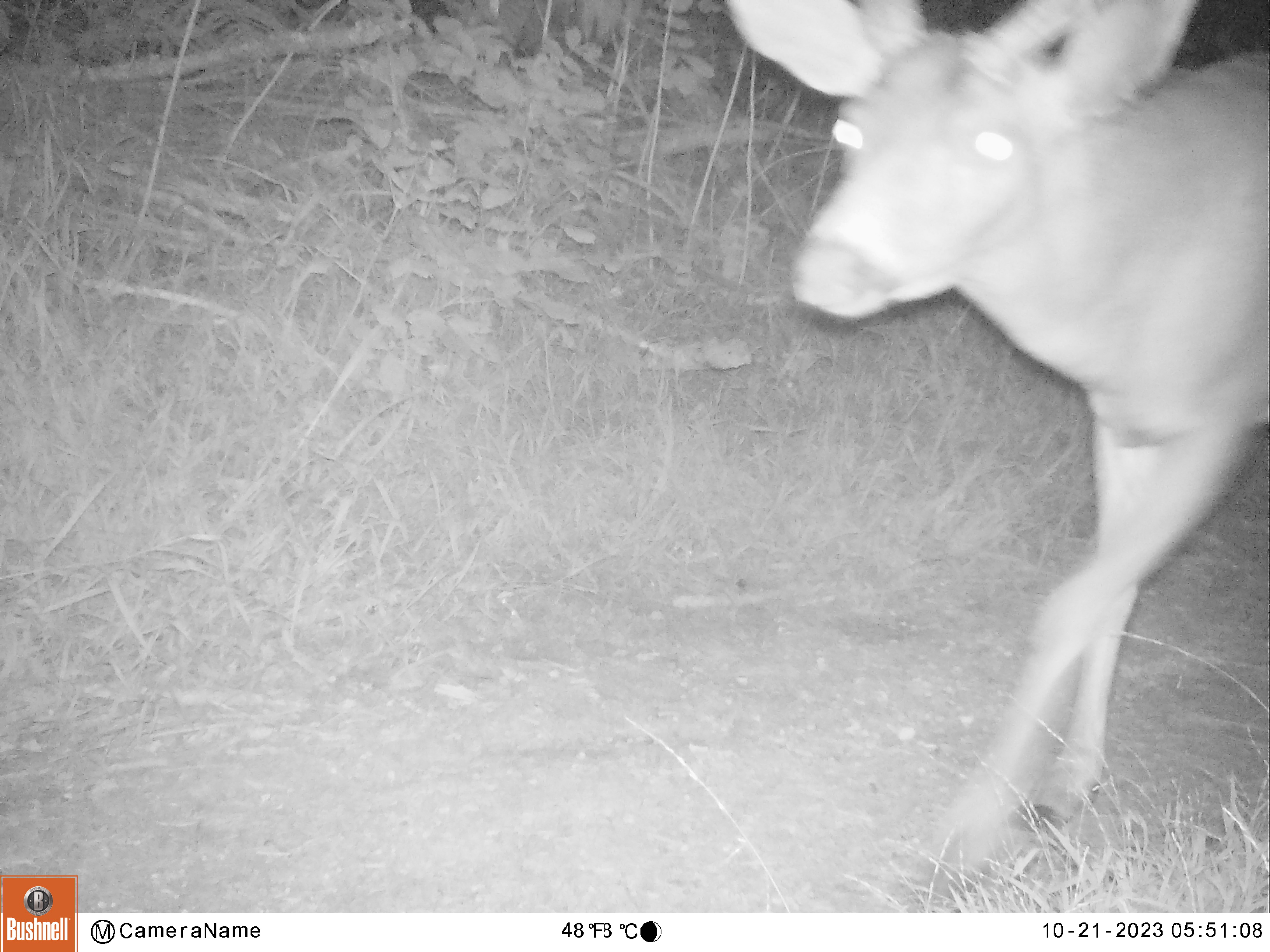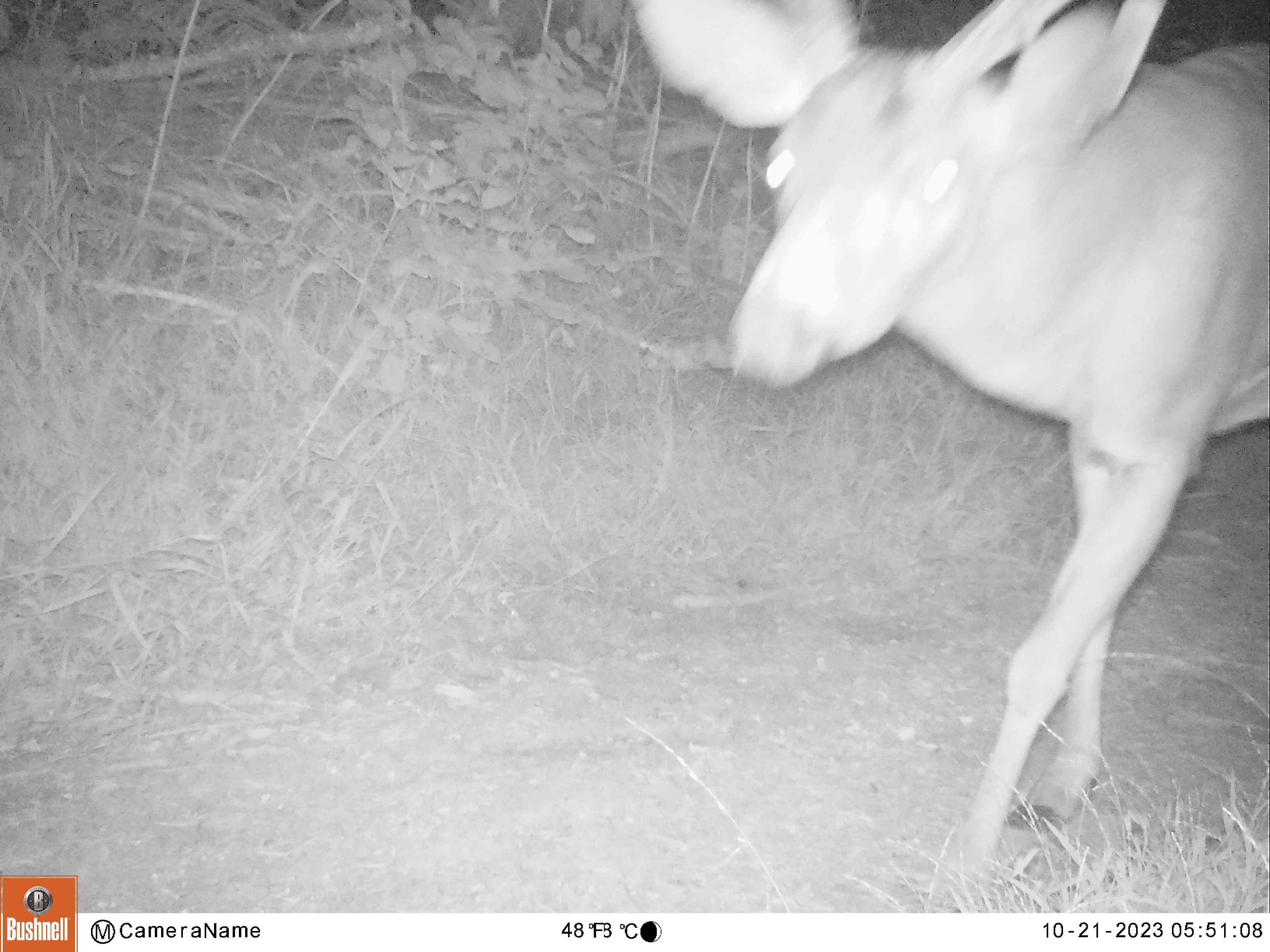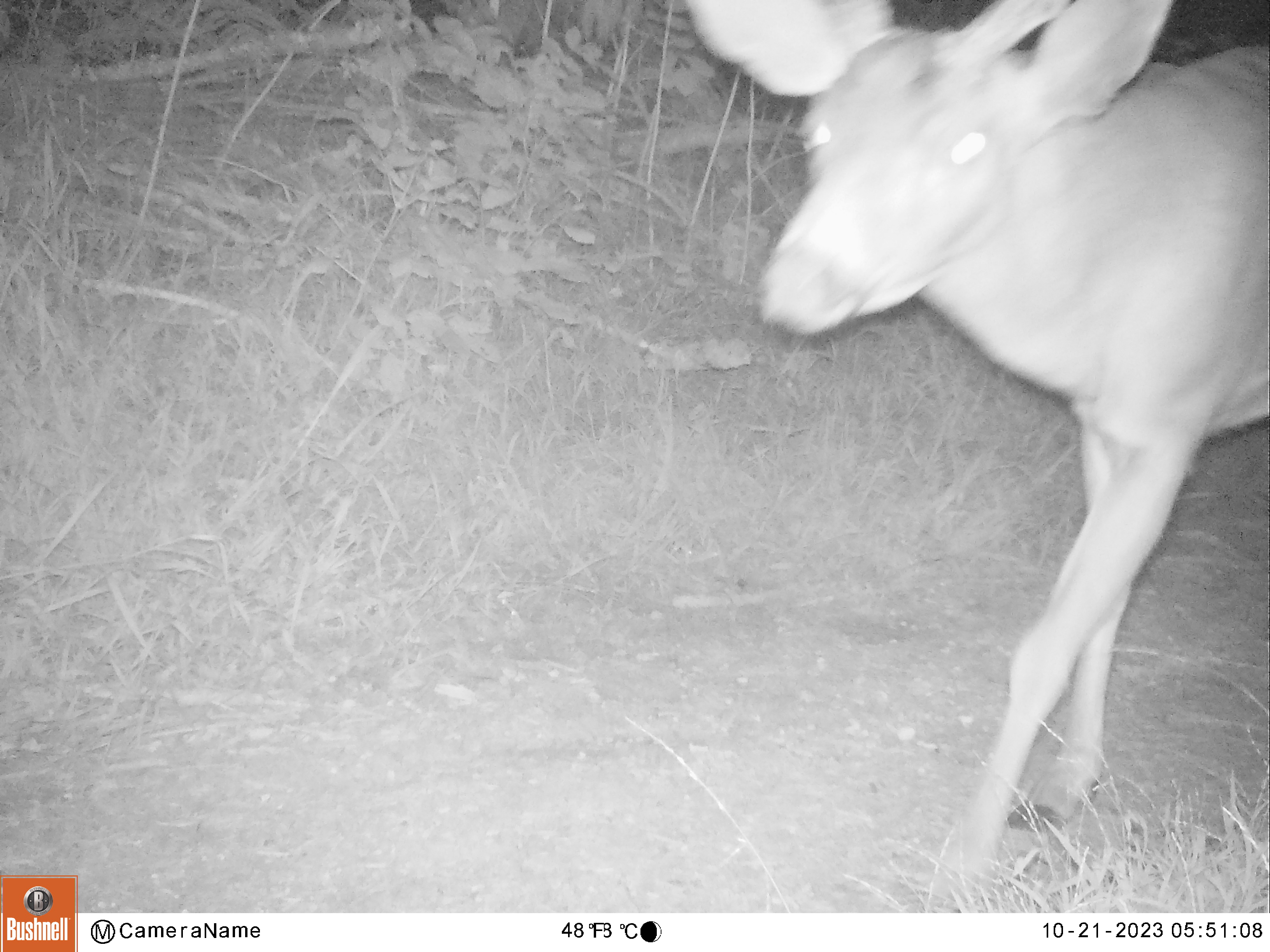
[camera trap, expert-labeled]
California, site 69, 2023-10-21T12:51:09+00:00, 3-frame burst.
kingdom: Animalia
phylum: Chordata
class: Mammalia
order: Artiodactyla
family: Cervidae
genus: Odocoileus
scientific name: Odocoileus hemionus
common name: mule deer